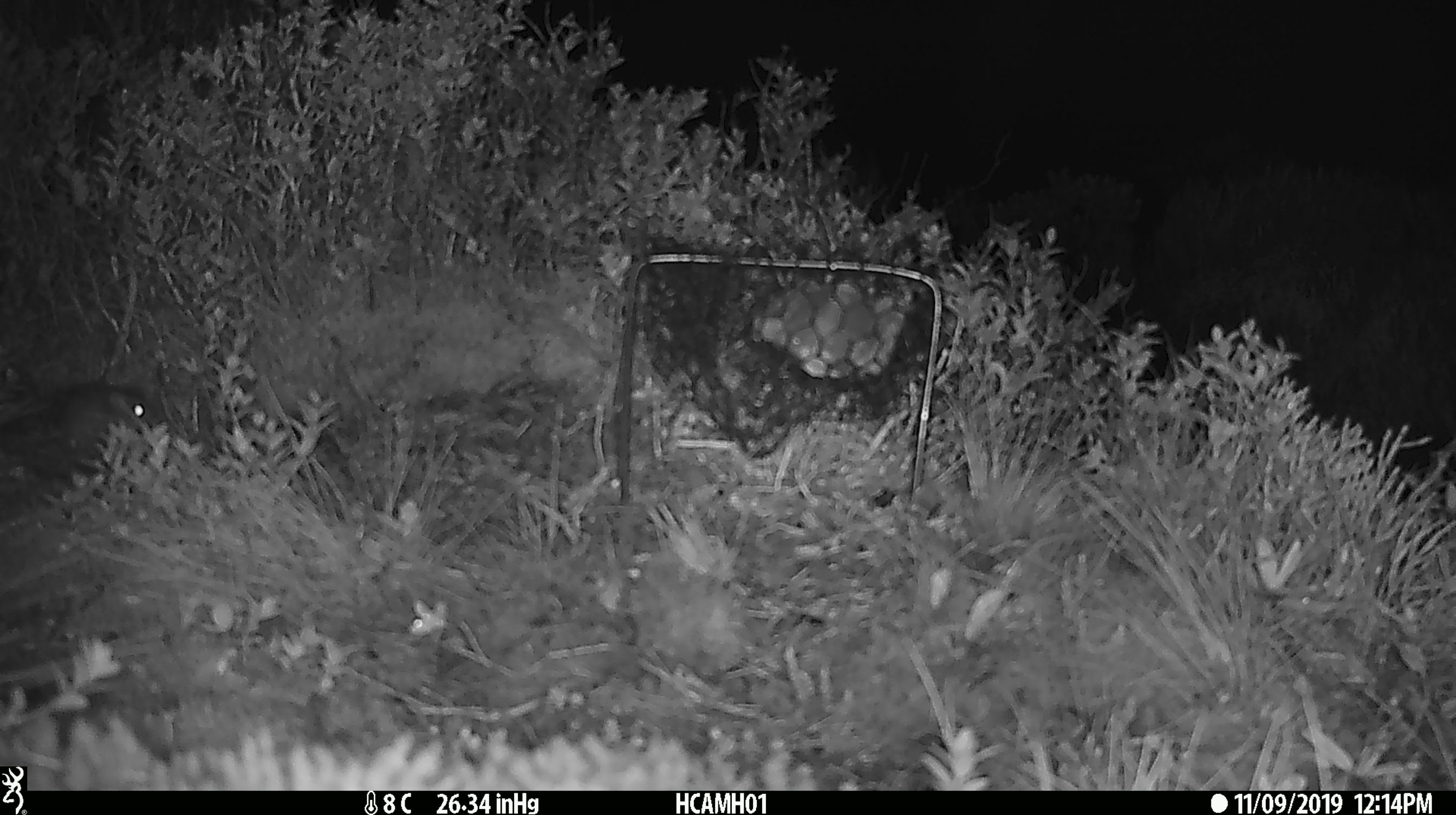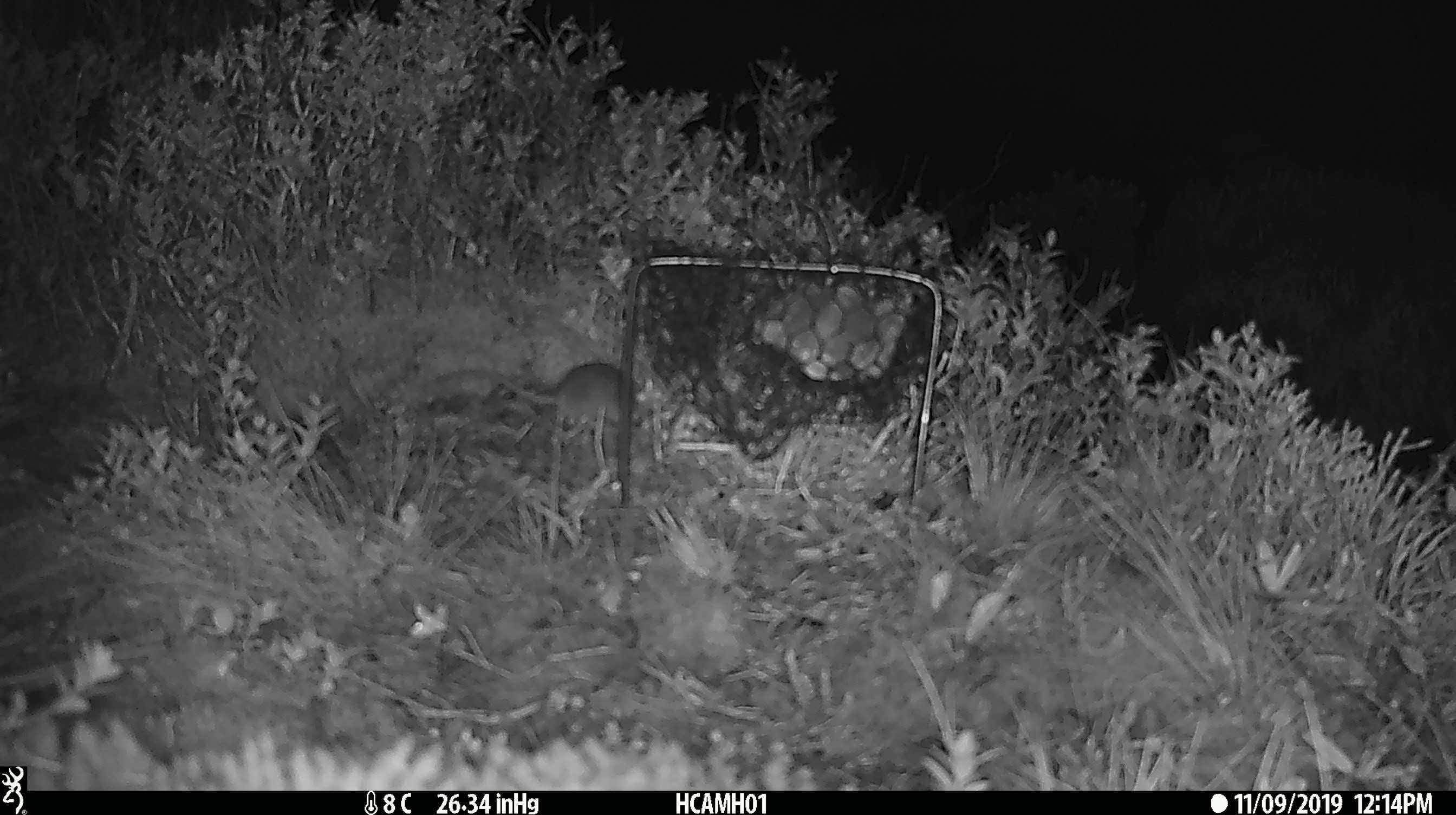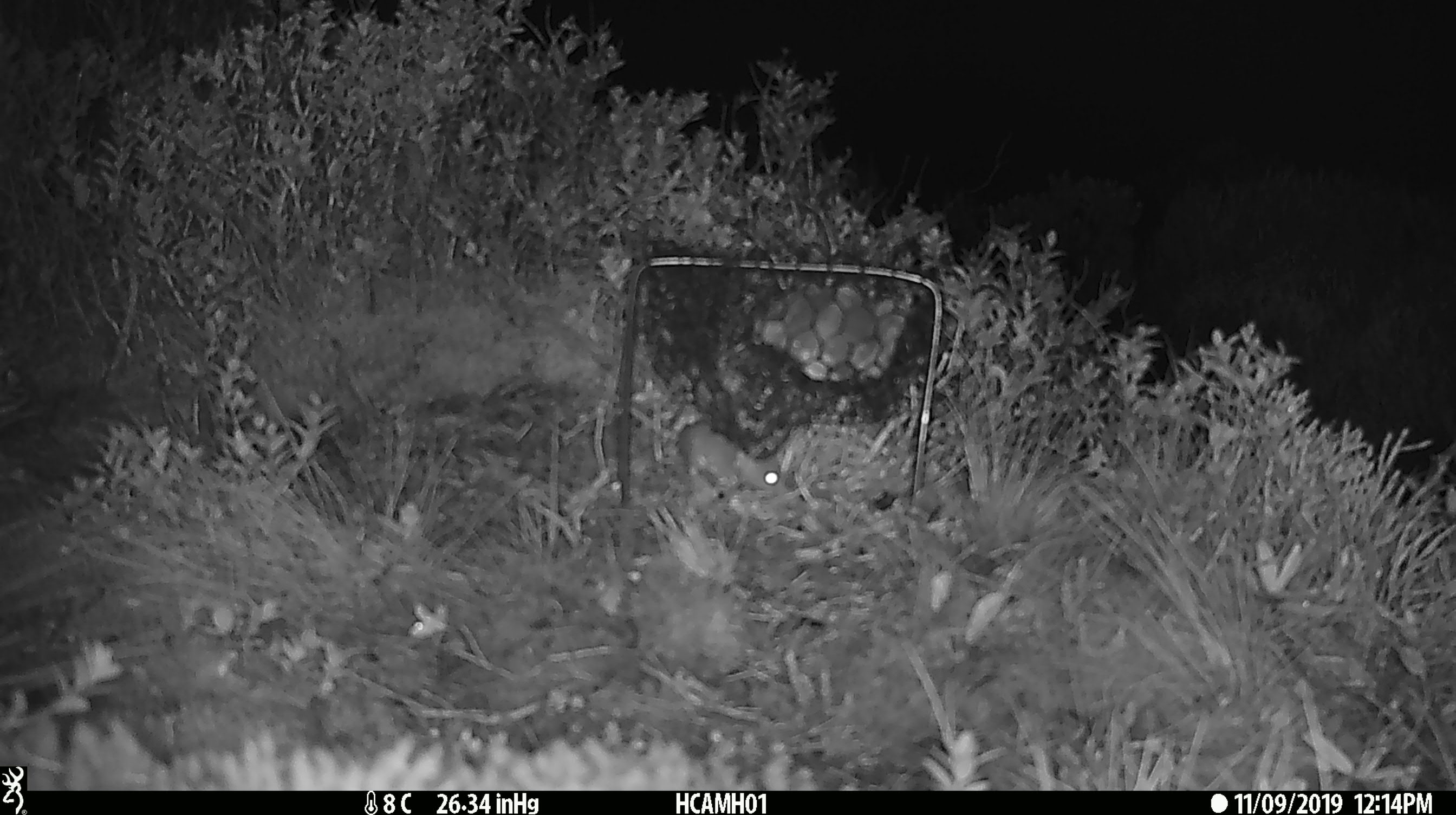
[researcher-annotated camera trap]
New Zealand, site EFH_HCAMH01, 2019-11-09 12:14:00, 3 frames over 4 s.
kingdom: Animalia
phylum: Chordata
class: Mammalia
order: Rodentia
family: Muridae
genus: Mus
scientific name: Mus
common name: mouse